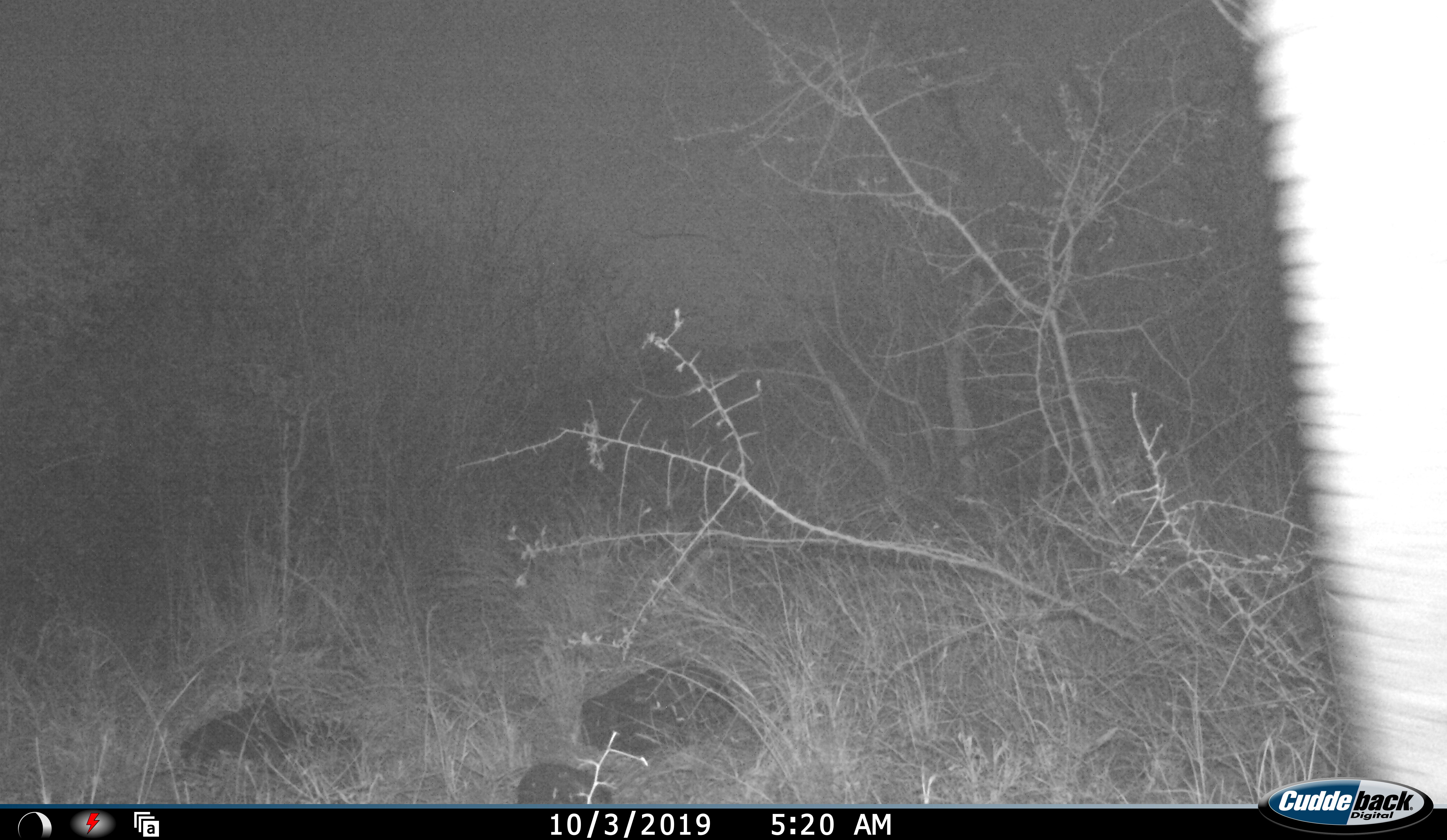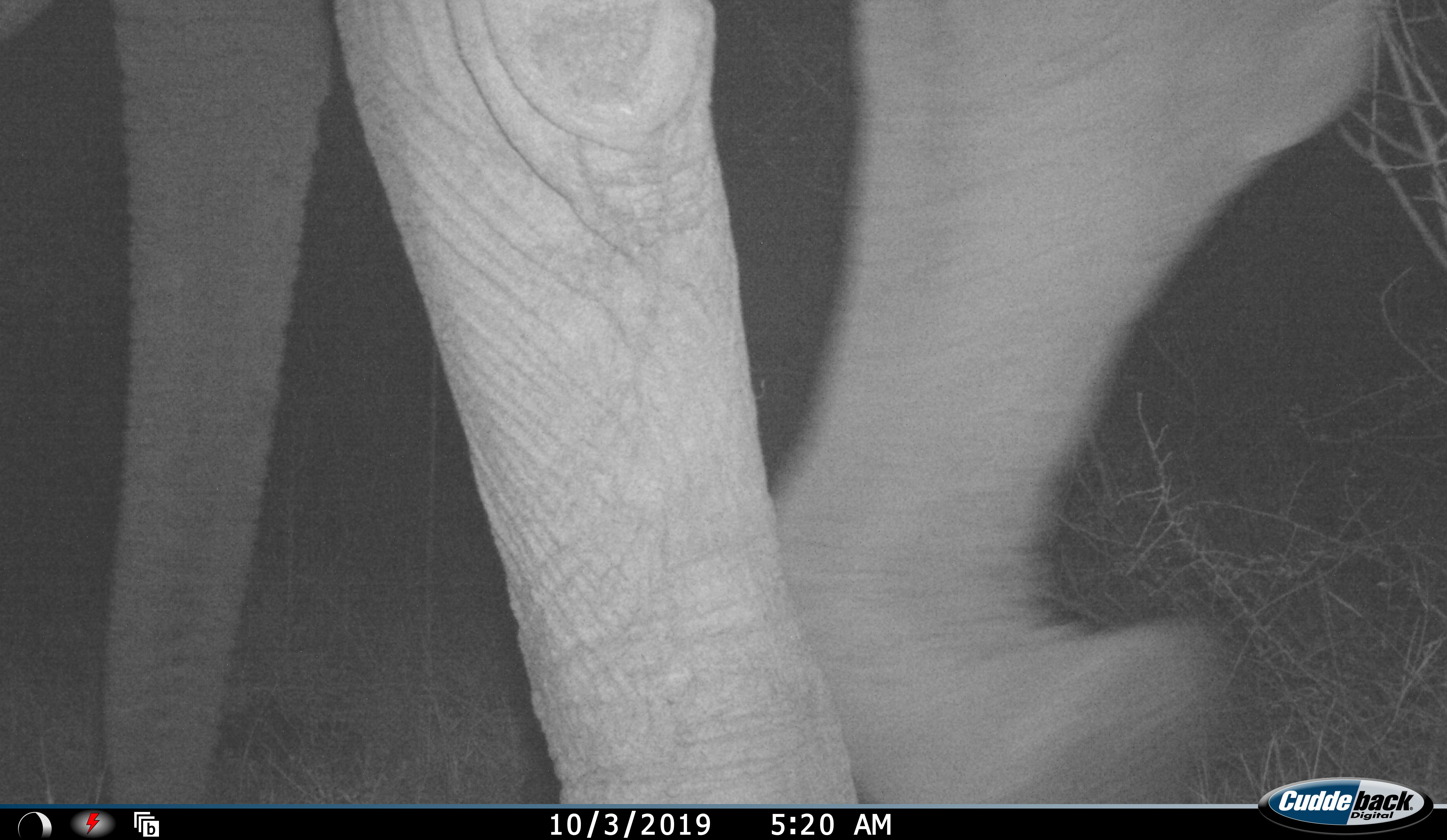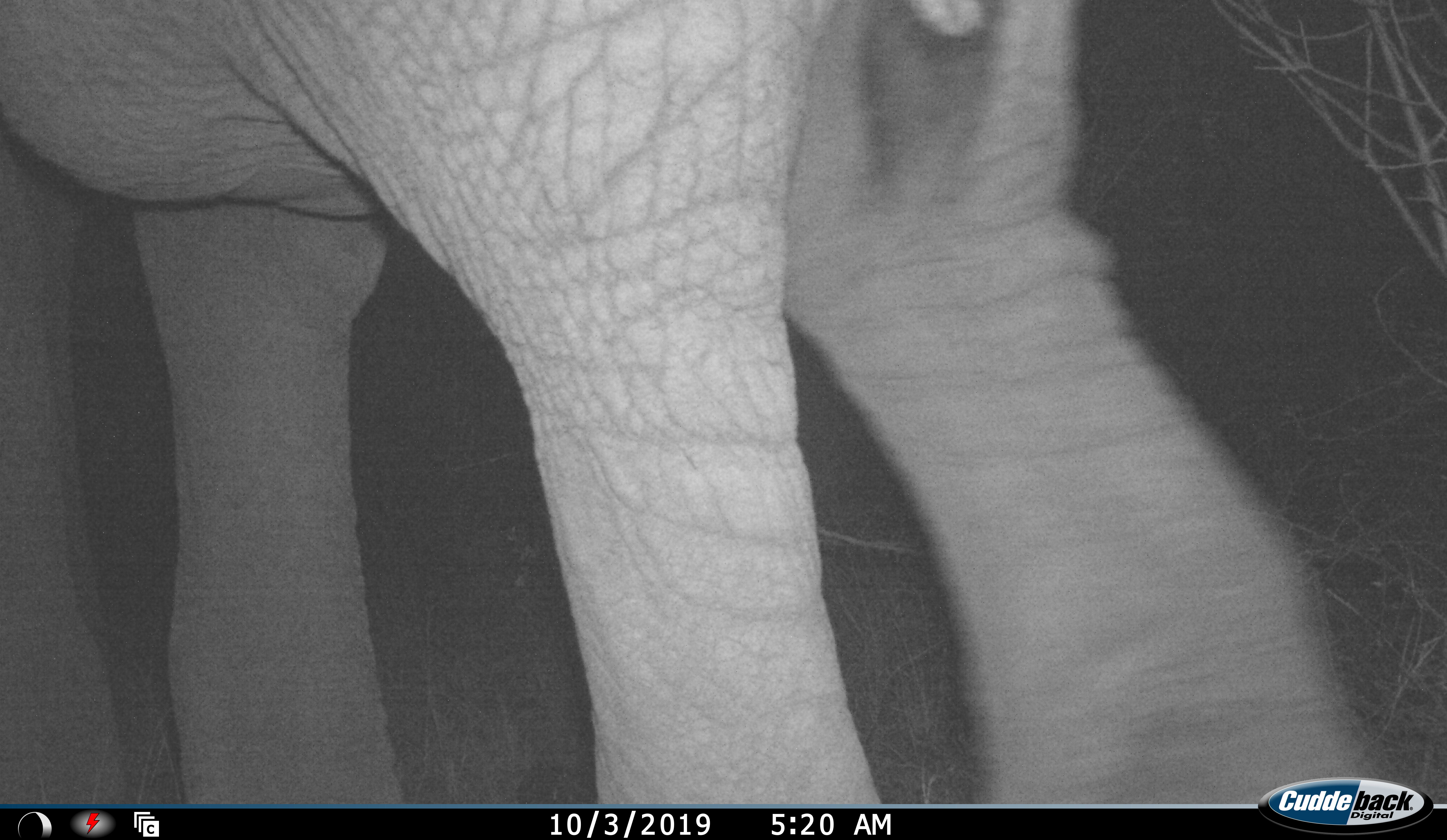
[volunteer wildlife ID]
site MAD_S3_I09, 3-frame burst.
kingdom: Animalia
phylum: Chordata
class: Mammalia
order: Proboscidea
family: Elephantidae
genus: Loxodonta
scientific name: Loxodonta africana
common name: african bush elephant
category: elephant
Elephant (african bush elephant) (Loxodonta africana), count 1. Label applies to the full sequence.